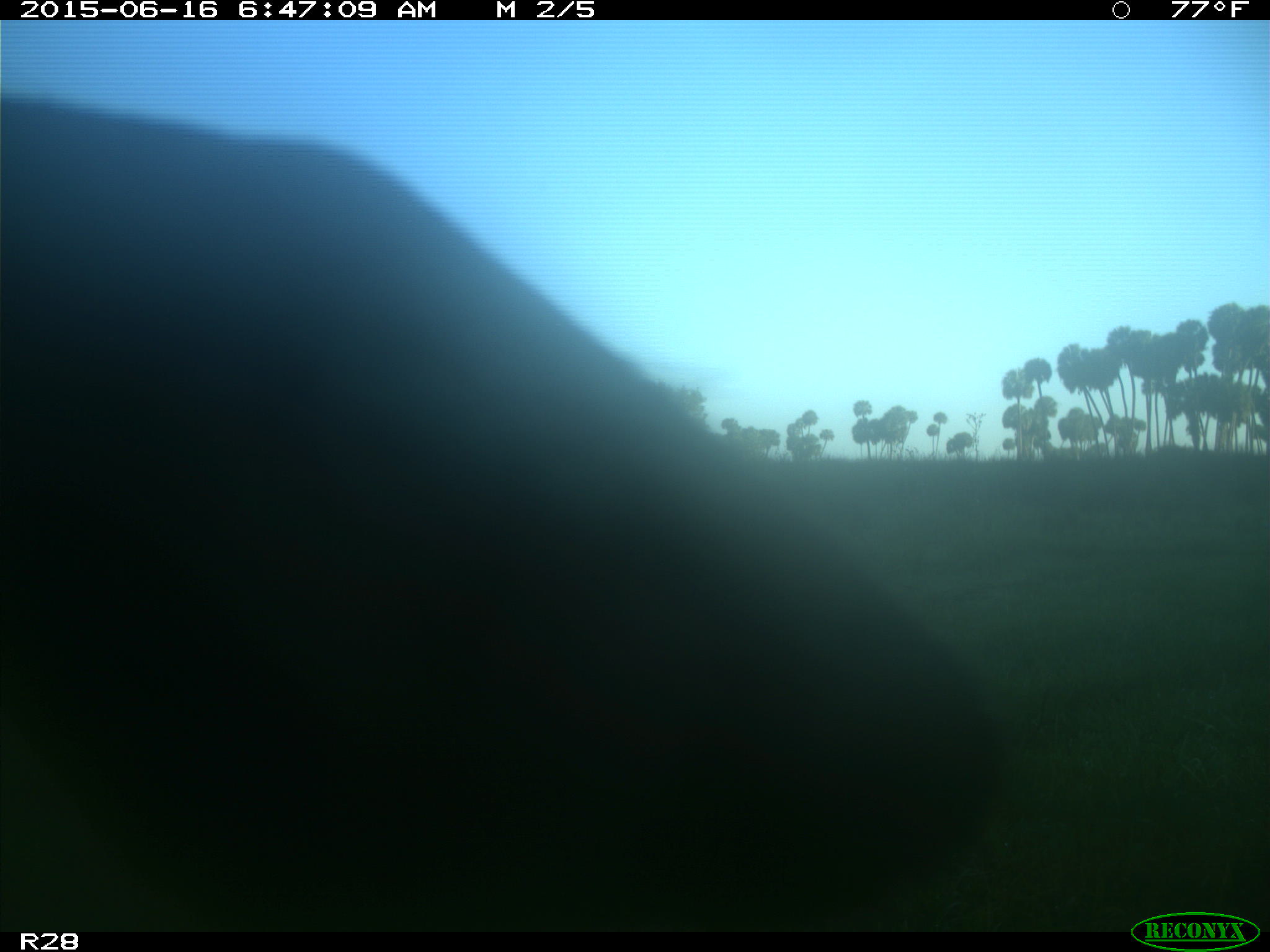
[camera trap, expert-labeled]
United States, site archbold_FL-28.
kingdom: Animalia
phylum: Chordata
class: Mammalia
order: Artiodactyla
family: Bovidae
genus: Bos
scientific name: Bos taurus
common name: domestic cow